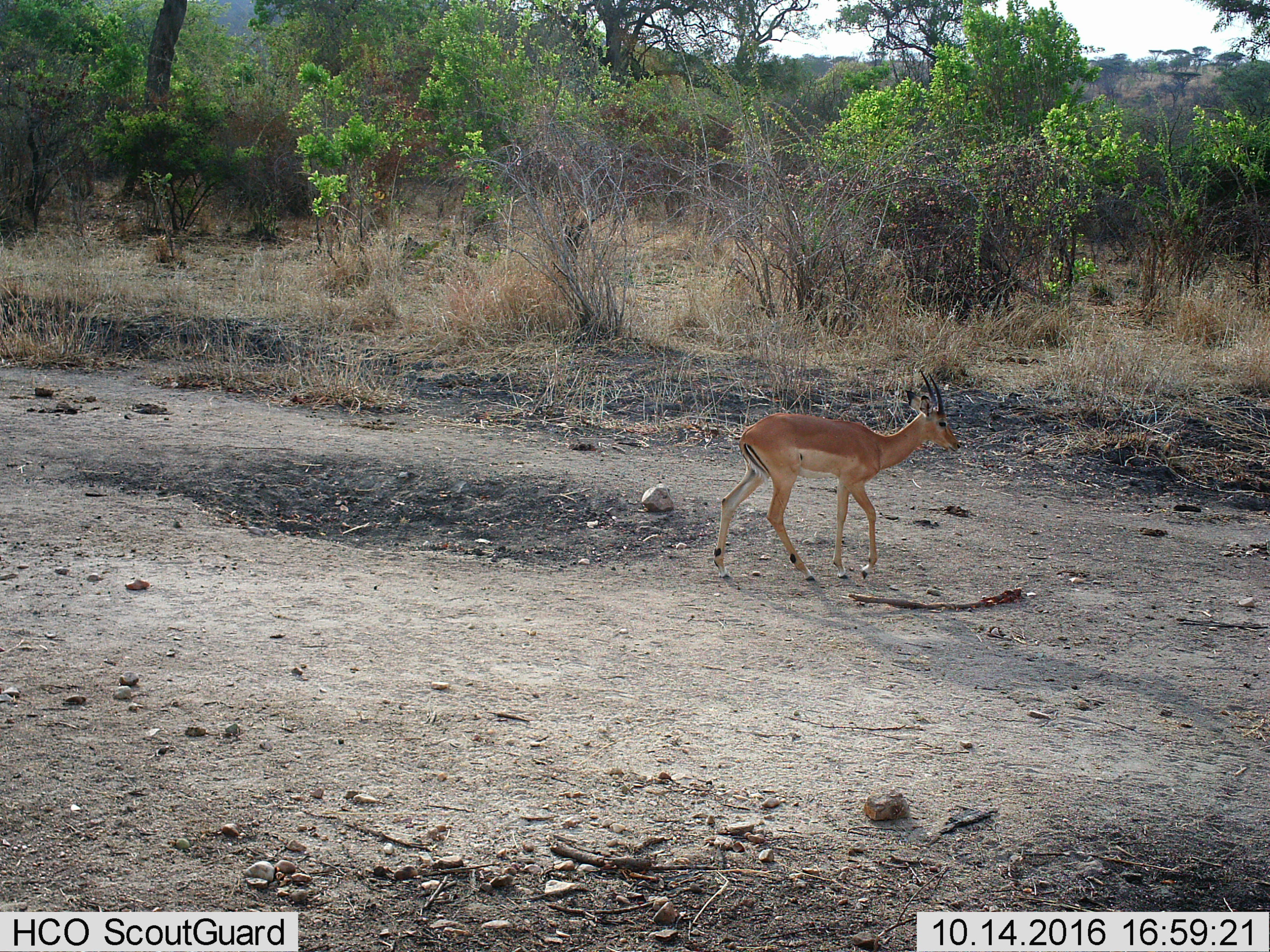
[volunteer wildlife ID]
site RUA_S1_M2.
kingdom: Animalia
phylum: Chordata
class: Mammalia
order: Artiodactyla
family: Bovidae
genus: Aepyceros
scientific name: Aepyceros melampus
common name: impala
Impala (Aepyceros melampus), count 1. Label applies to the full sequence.